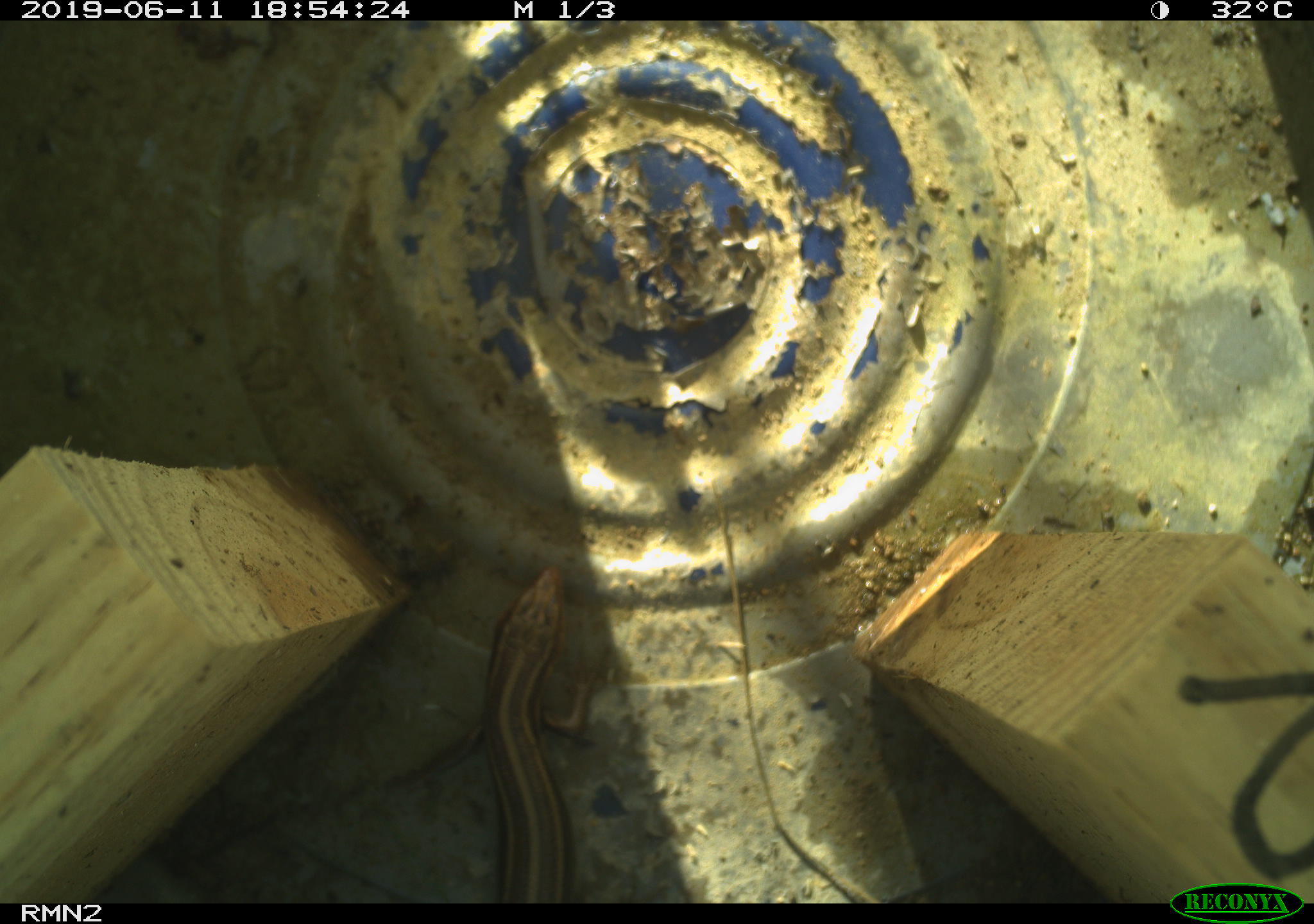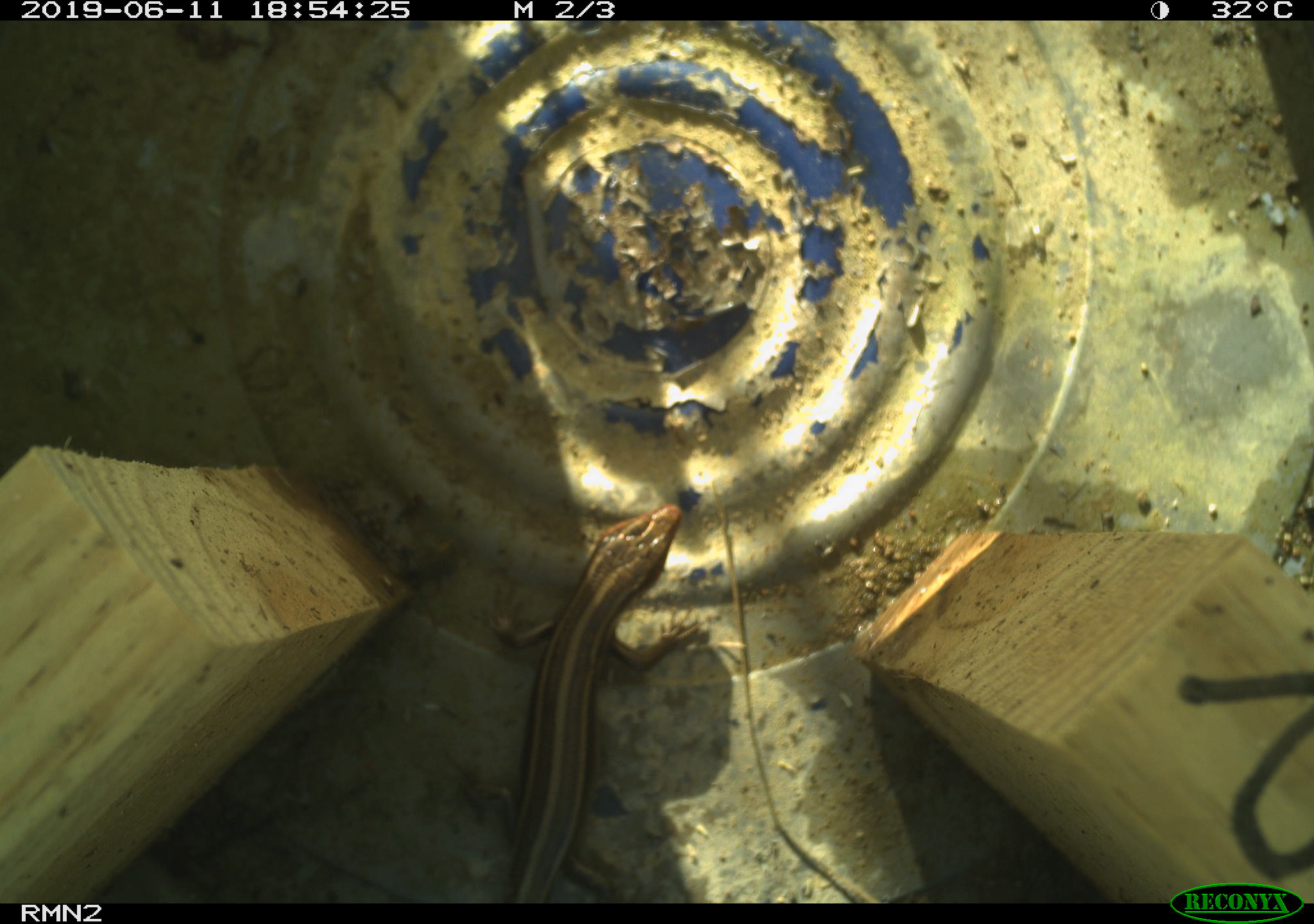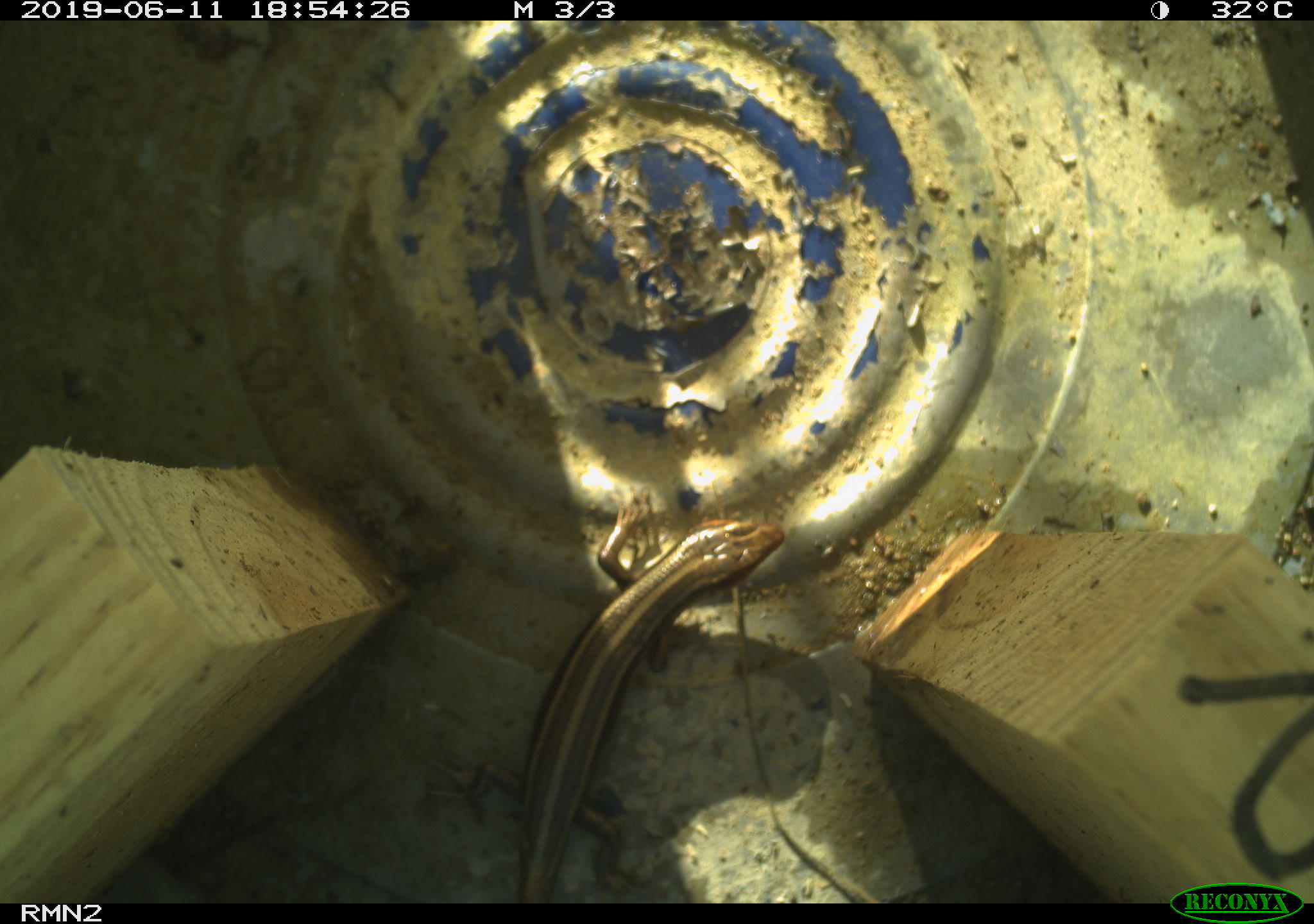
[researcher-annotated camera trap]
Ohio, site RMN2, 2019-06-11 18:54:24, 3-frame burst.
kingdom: Animalia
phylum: Chordata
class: Reptilia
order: Squamata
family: Scincidae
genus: Plestiodon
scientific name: Plestiodon fasciatus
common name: common five-lined skink